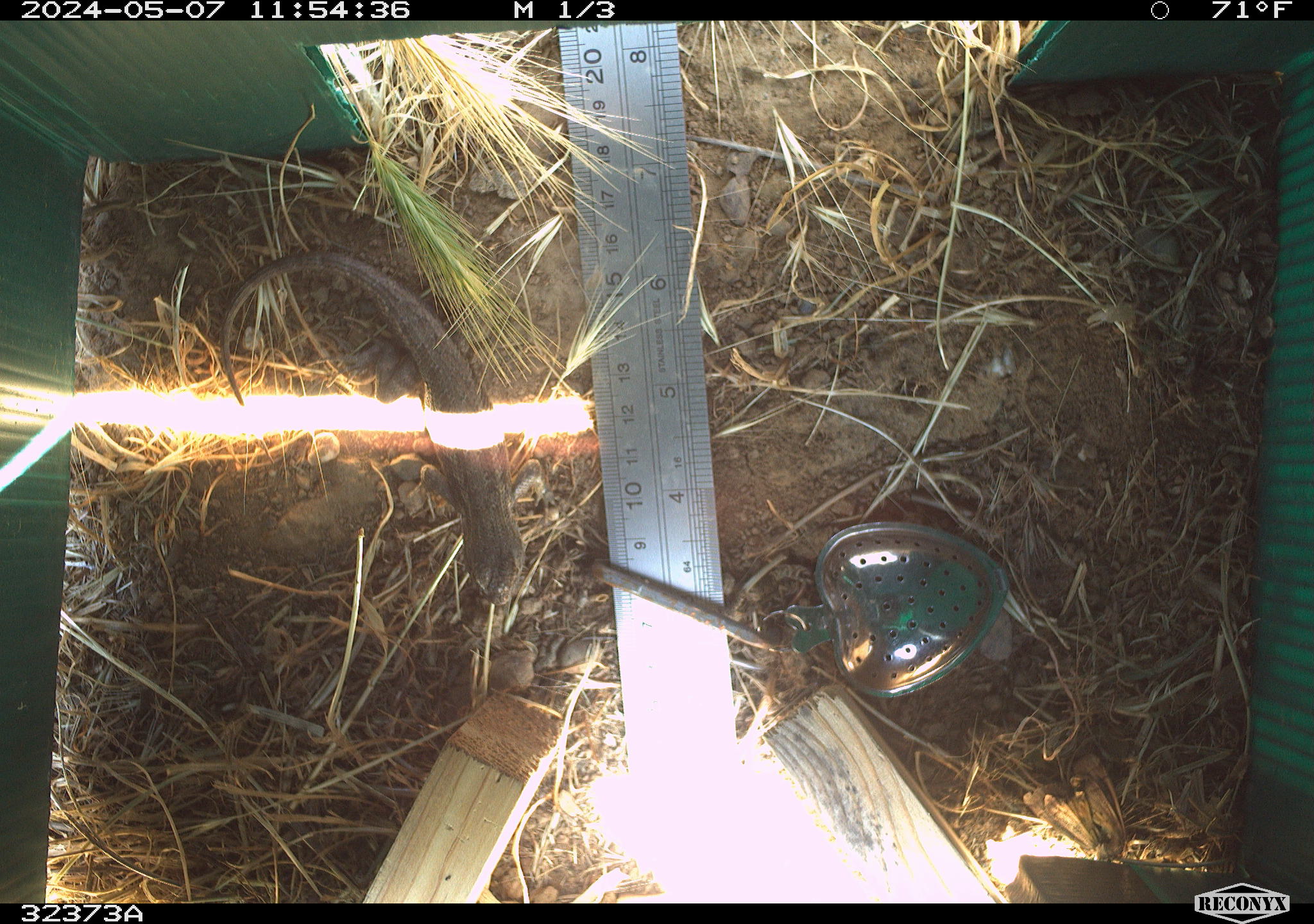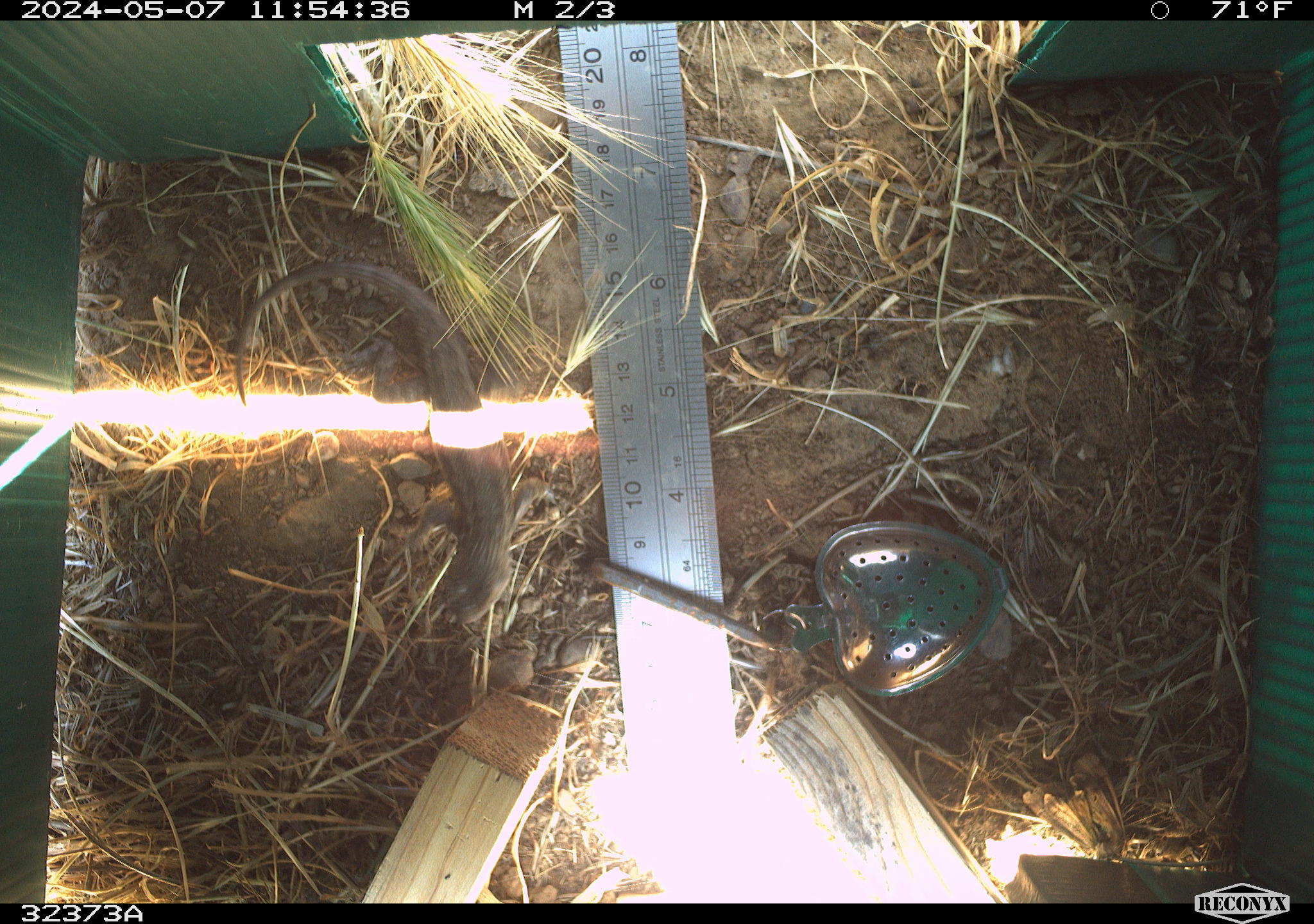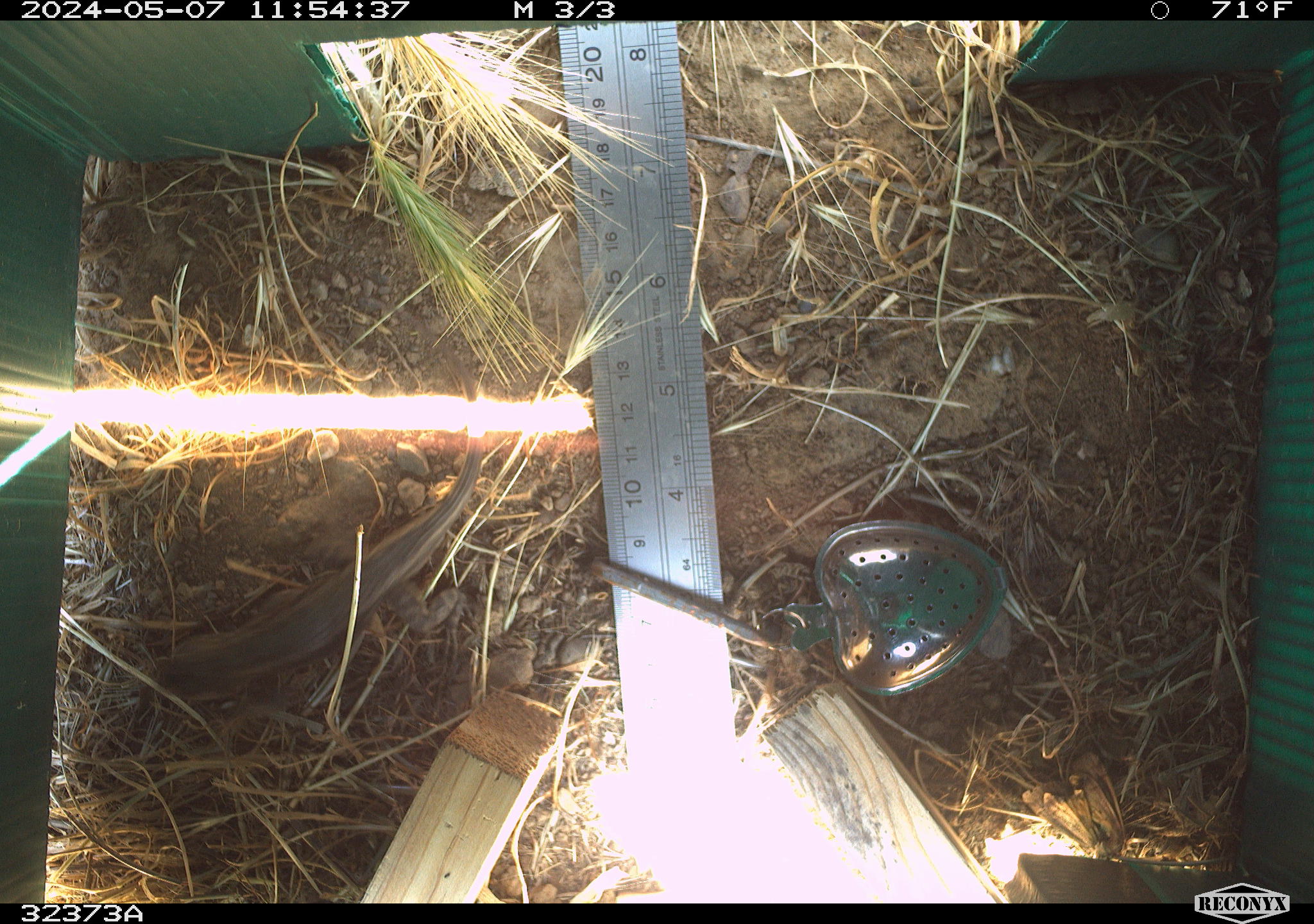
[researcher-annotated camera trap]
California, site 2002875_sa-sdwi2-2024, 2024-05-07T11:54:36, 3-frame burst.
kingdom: Animalia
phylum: Chordata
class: Reptilia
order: Squamata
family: Phrynosomatidae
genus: Sceloporus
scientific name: Sceloporus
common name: spiny lizards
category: sceloporus species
Sceloporus species (spiny lizards) (Sceloporus).